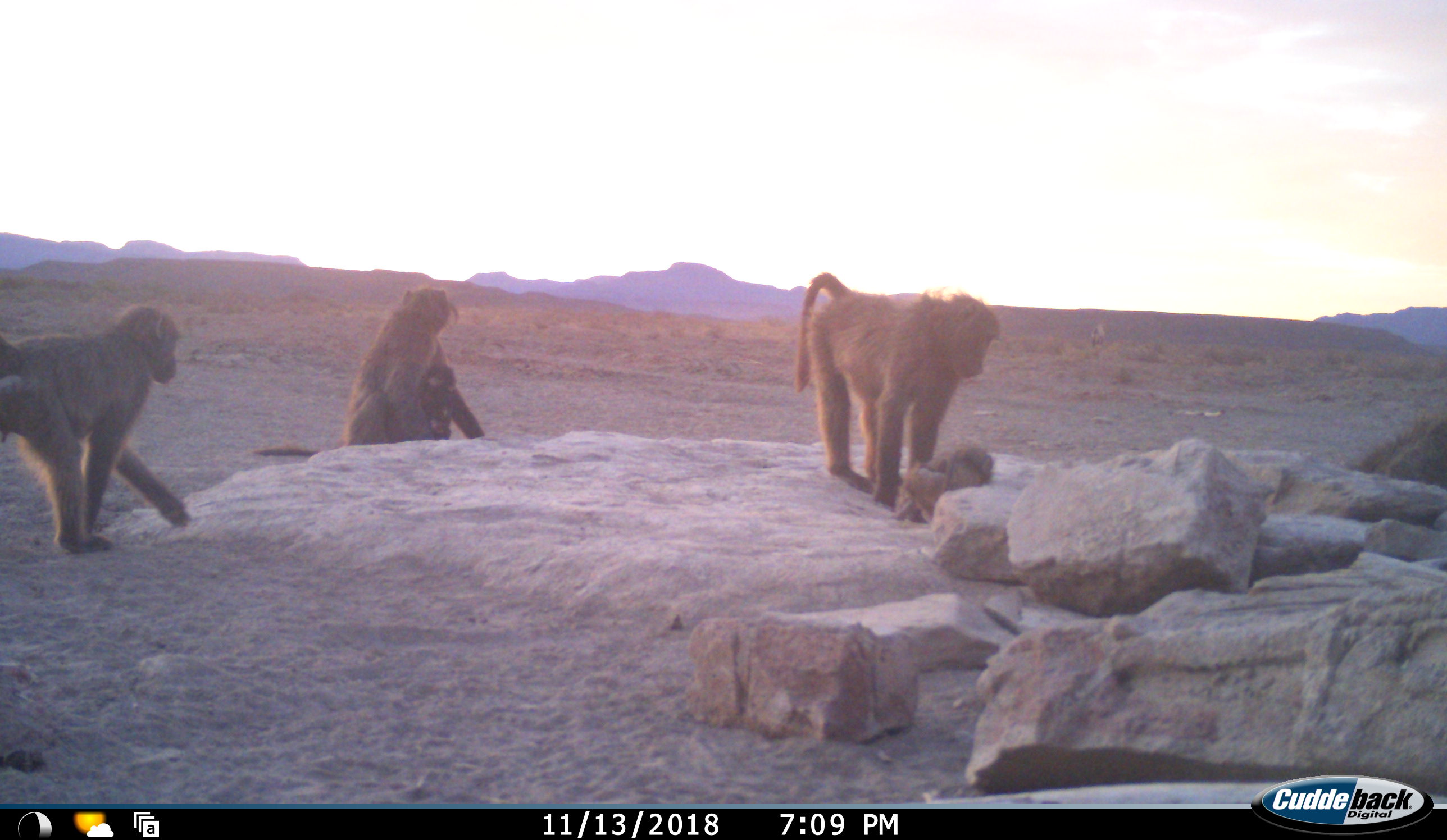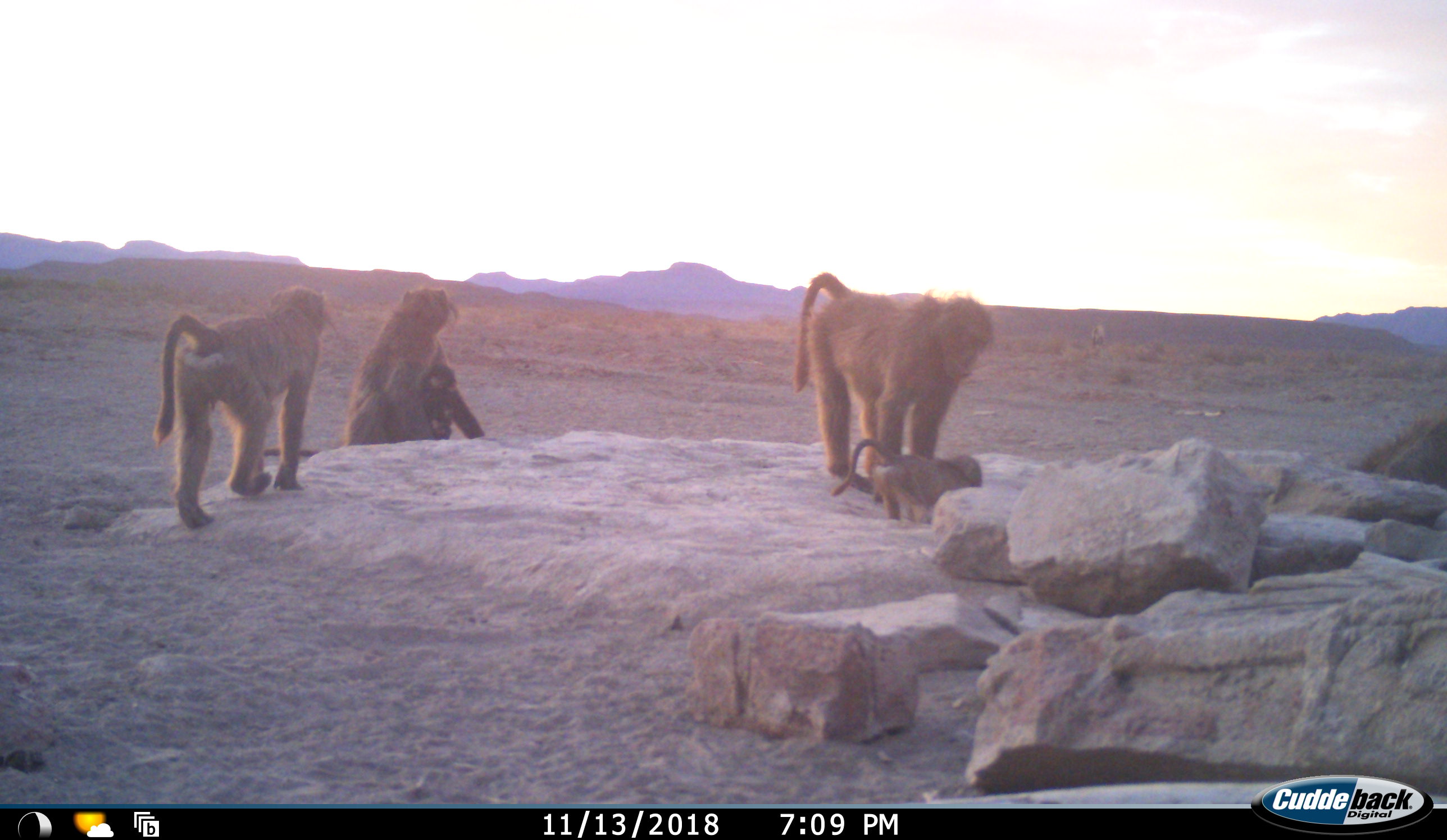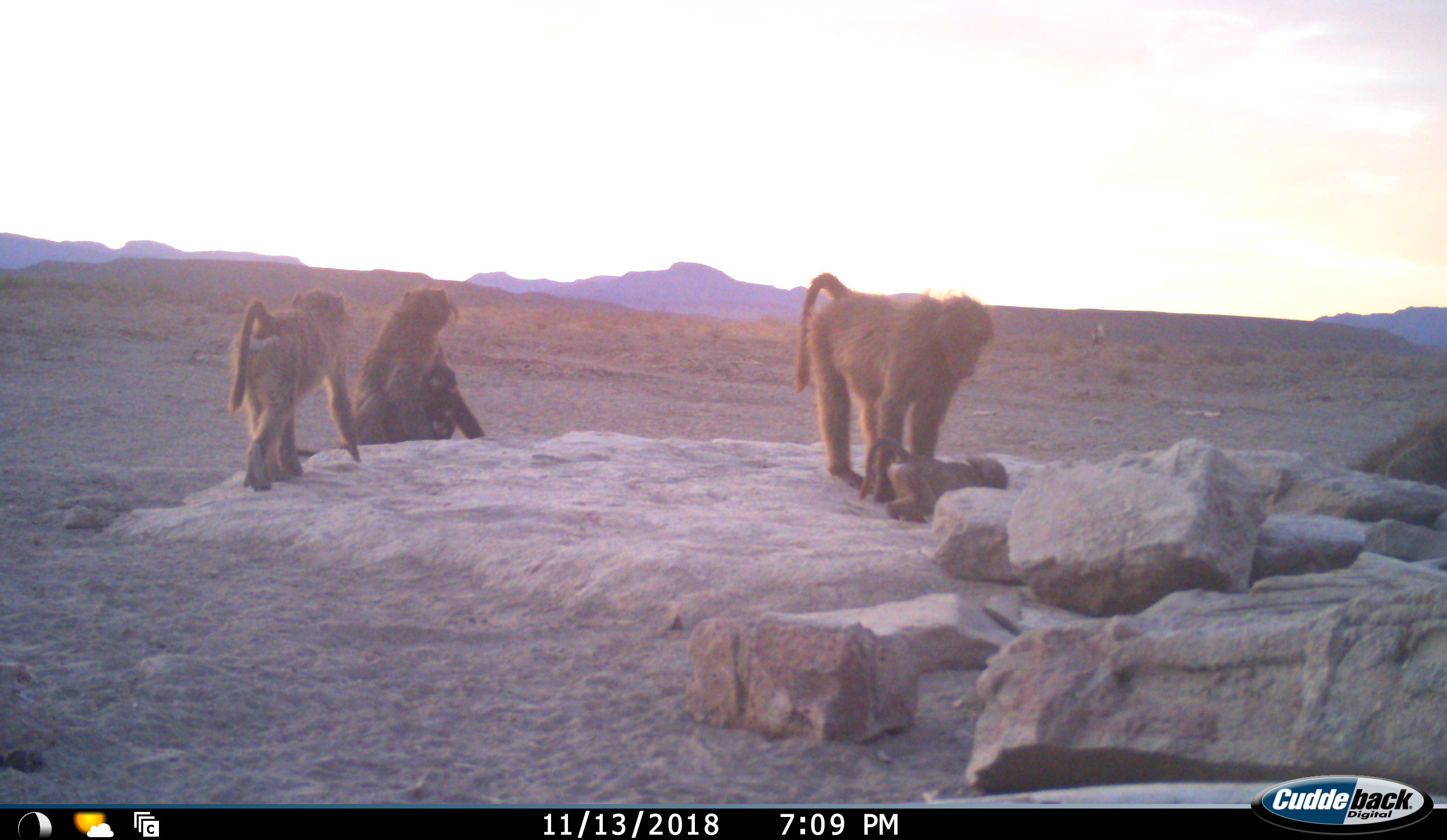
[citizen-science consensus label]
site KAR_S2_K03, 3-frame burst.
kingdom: Animalia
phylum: Chordata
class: Mammalia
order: Primates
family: Cercopithecidae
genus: Papio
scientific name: Papio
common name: baboon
Baboon (Papio), count 5. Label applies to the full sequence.